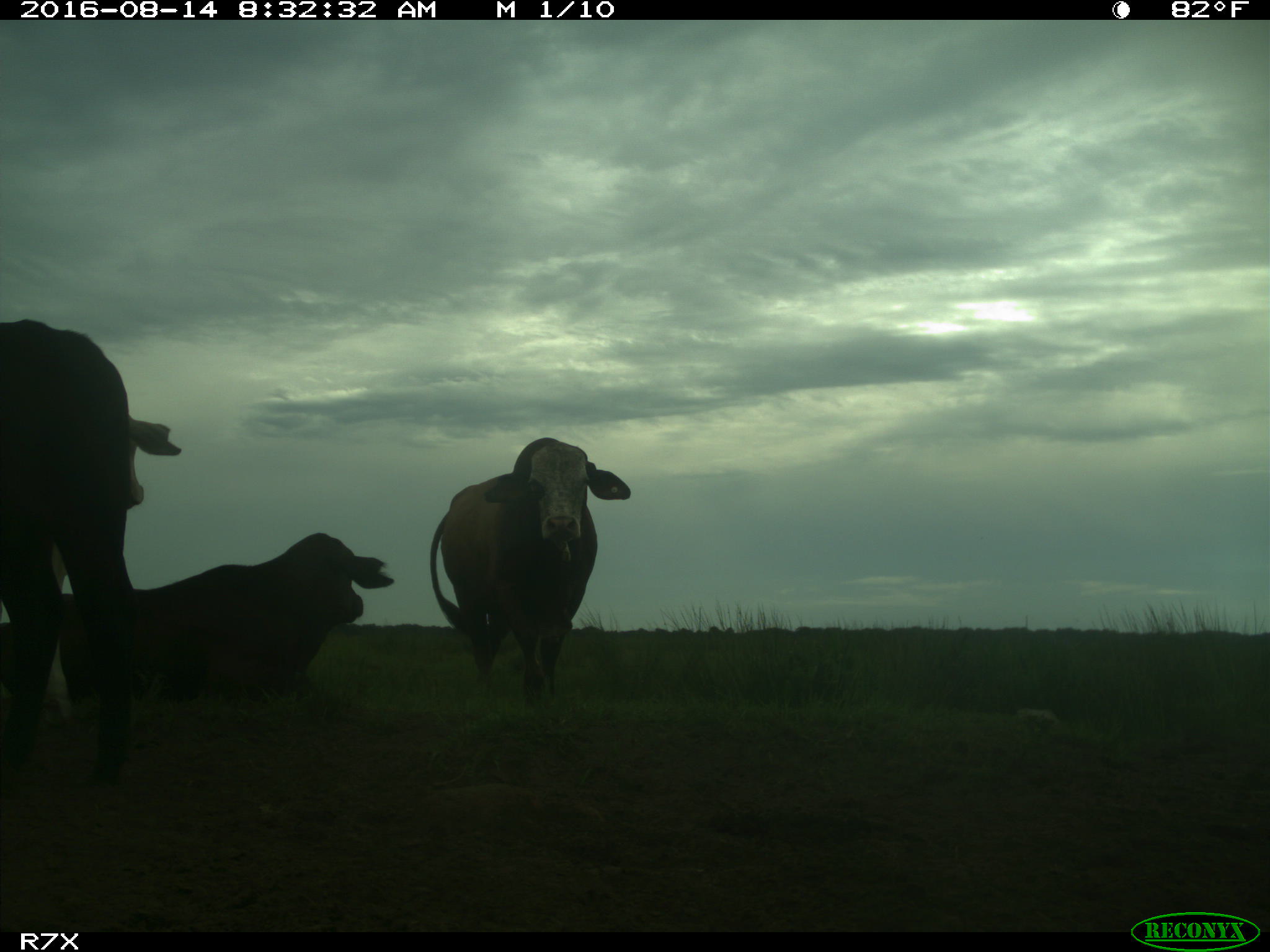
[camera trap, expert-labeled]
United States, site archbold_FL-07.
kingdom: Animalia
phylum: Chordata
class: Mammalia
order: Artiodactyla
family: Bovidae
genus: Bos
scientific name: Bos taurus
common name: domestic cow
Bos taurus (domestic cow).